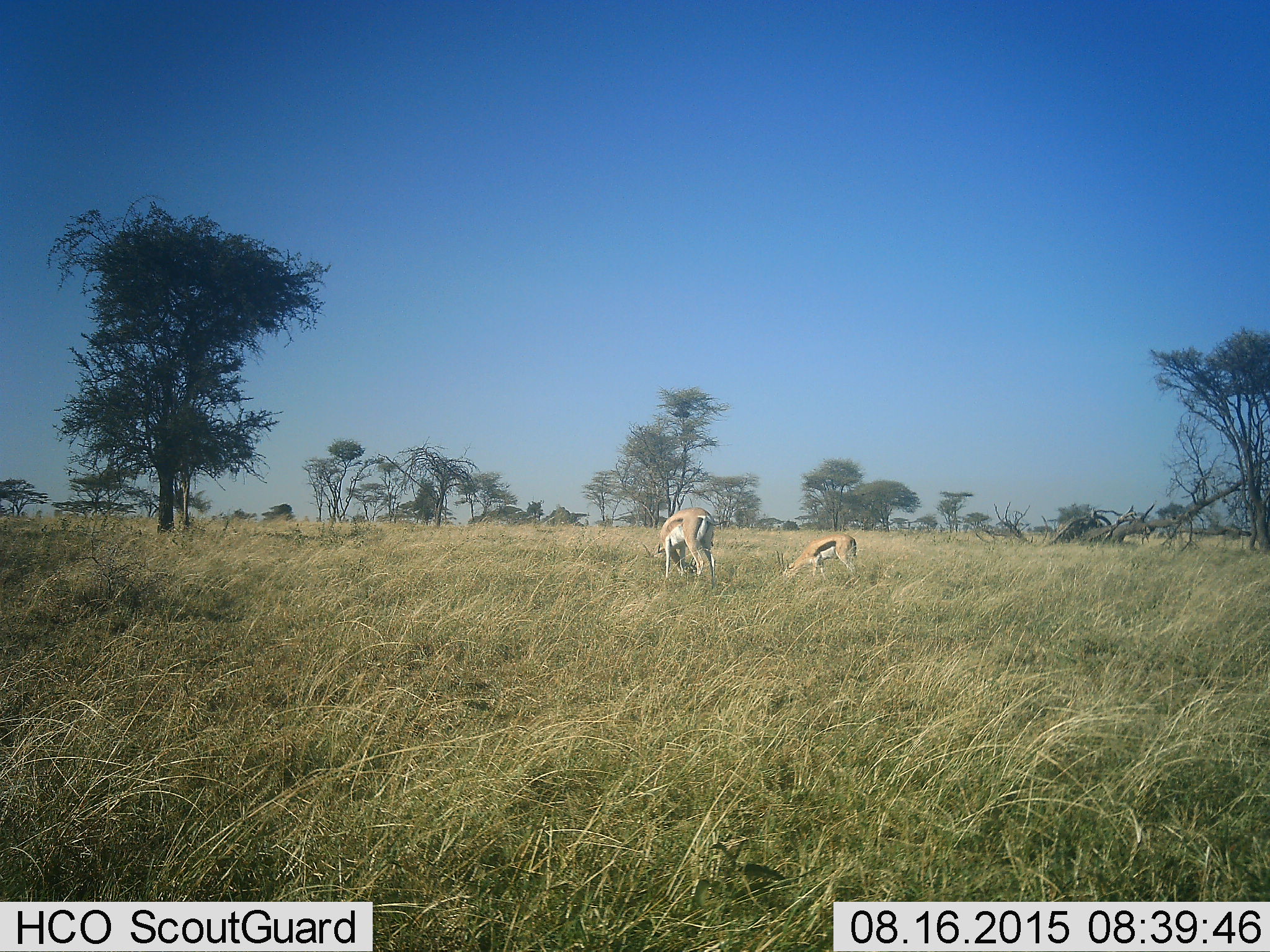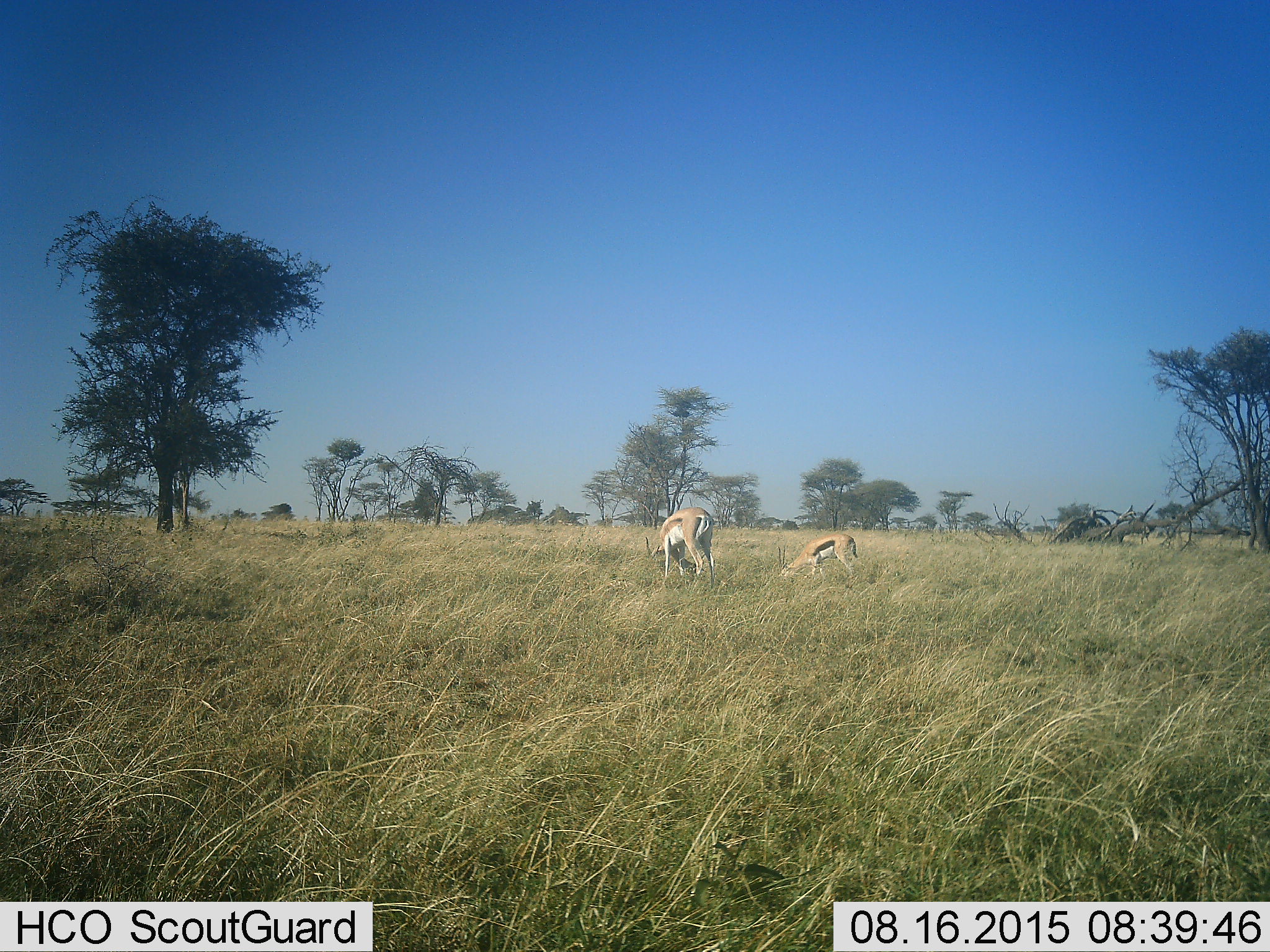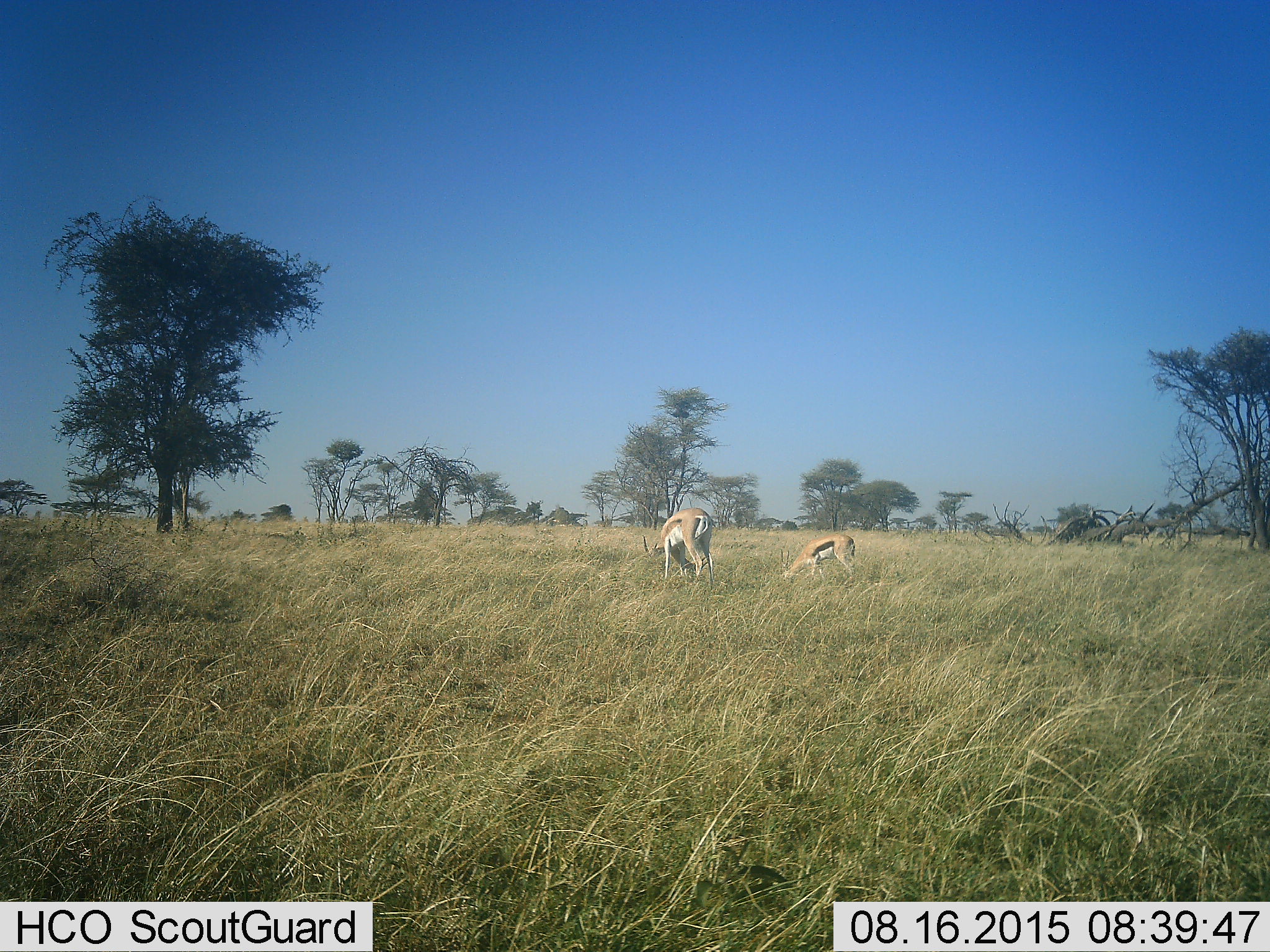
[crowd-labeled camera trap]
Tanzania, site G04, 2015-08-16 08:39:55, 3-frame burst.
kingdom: Animalia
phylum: Chordata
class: Mammalia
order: Artiodactyla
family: Bovidae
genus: Eudorcas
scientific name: Eudorcas thomsonii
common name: thomson's gazelle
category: gazellethomsons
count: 2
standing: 33%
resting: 0%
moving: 0%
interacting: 0%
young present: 20%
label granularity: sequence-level